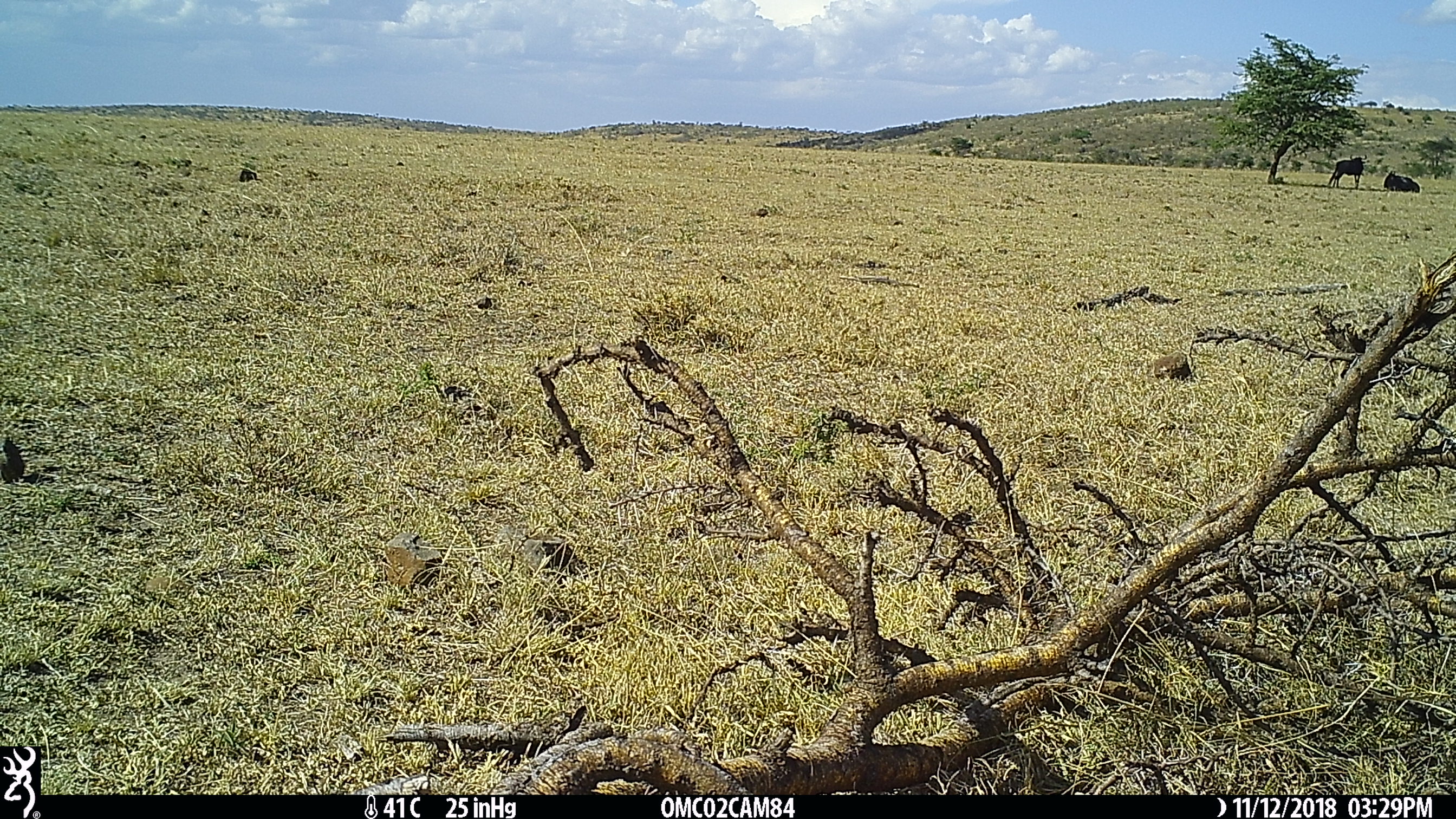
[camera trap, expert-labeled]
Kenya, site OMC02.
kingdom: Animalia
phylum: Chordata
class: Mammalia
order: Artiodactyla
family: Bovidae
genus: Connochaetes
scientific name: Connochaetes taurinus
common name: blue wildebeest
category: wildebeest